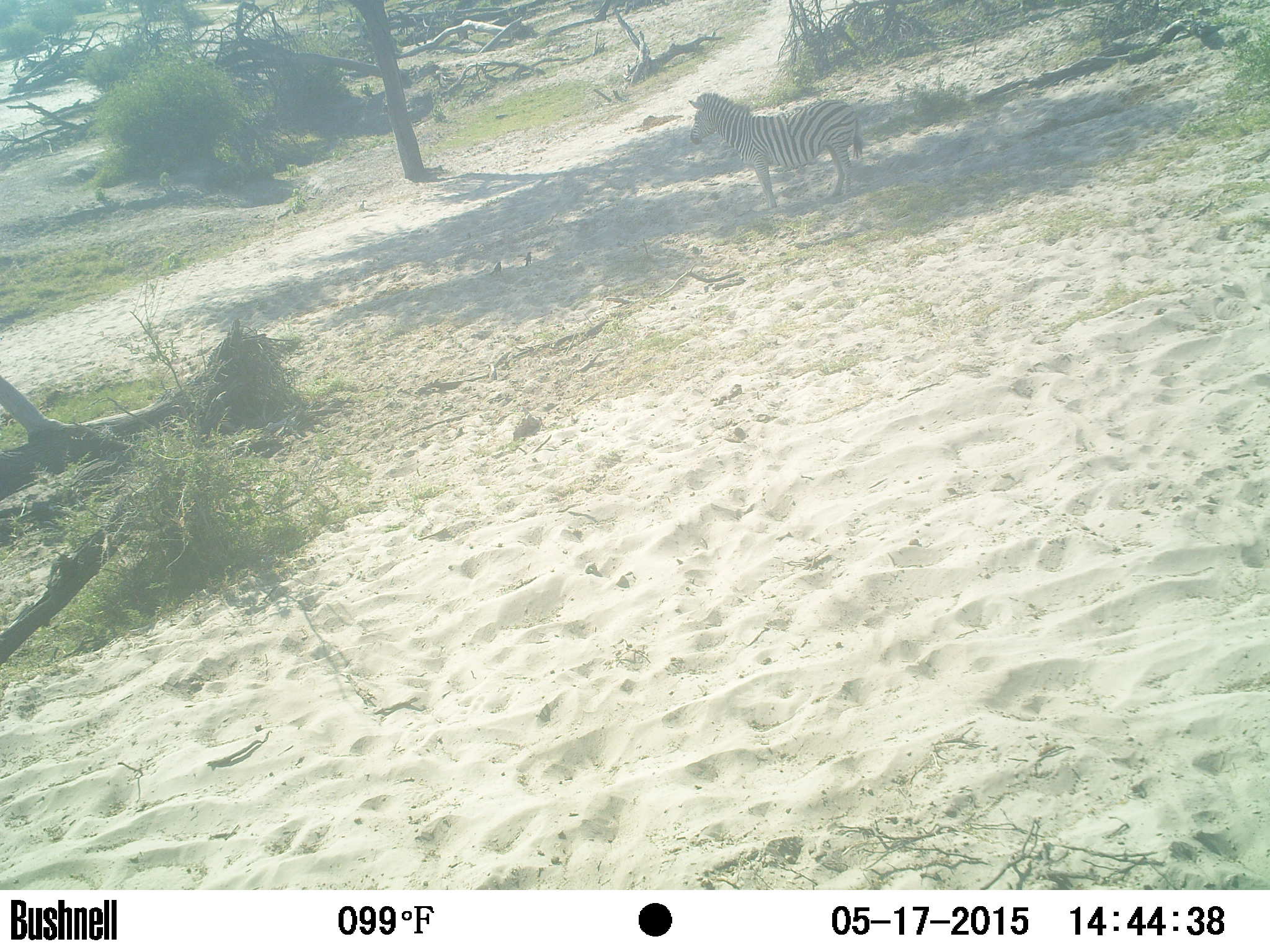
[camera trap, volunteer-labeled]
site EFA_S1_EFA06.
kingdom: Animalia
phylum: Chordata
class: Mammalia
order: Perissodactyla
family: Equidae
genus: Equus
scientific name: Equus quagga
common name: plains zebra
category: zebraplains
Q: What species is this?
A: Zebraplains (plains zebra) (Equus quagga).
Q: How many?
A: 1.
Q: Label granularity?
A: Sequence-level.